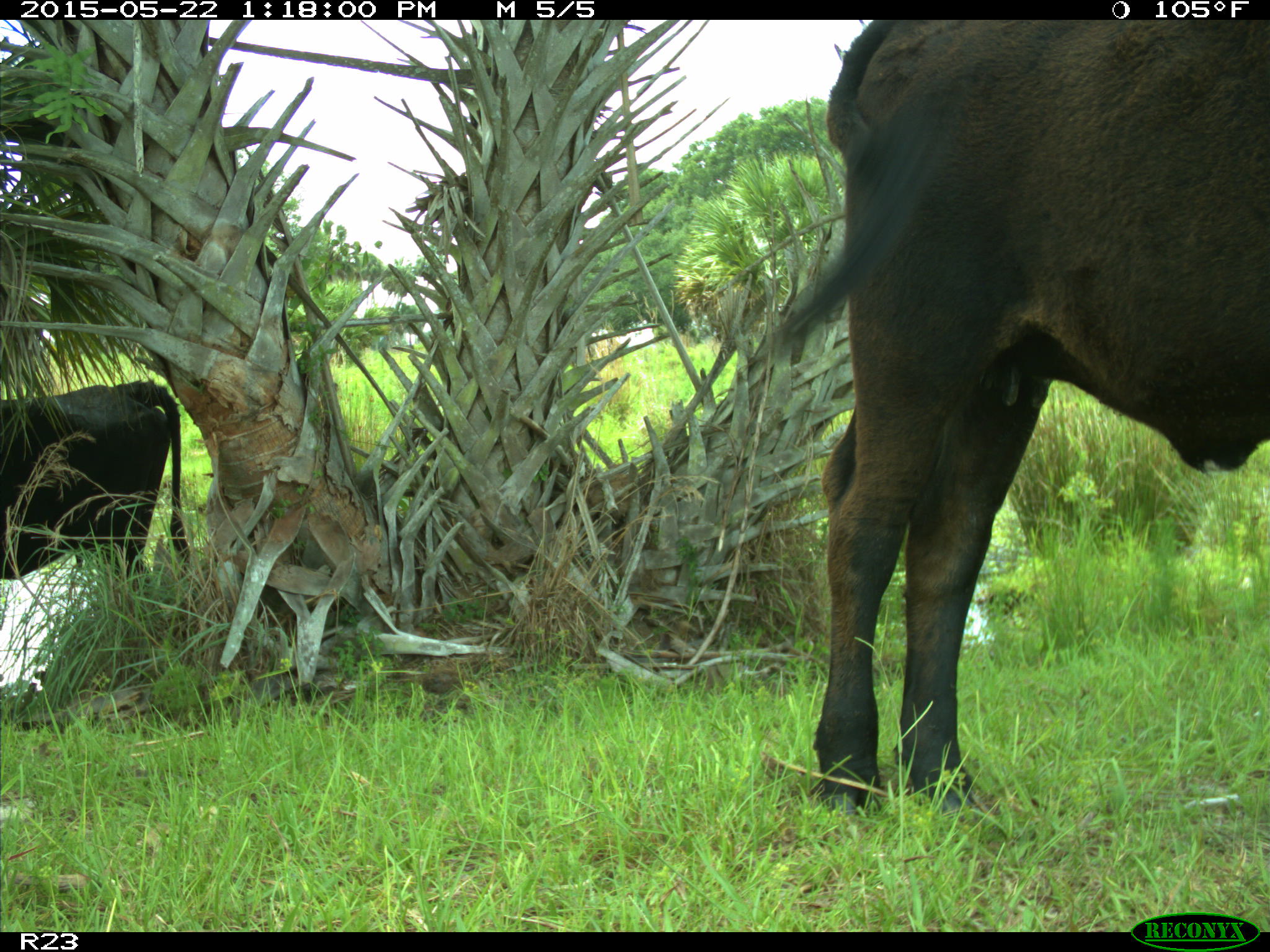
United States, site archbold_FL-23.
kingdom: Animalia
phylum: Chordata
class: Mammalia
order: Artiodactyla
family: Bovidae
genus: Bos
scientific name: Bos taurus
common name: domestic cow